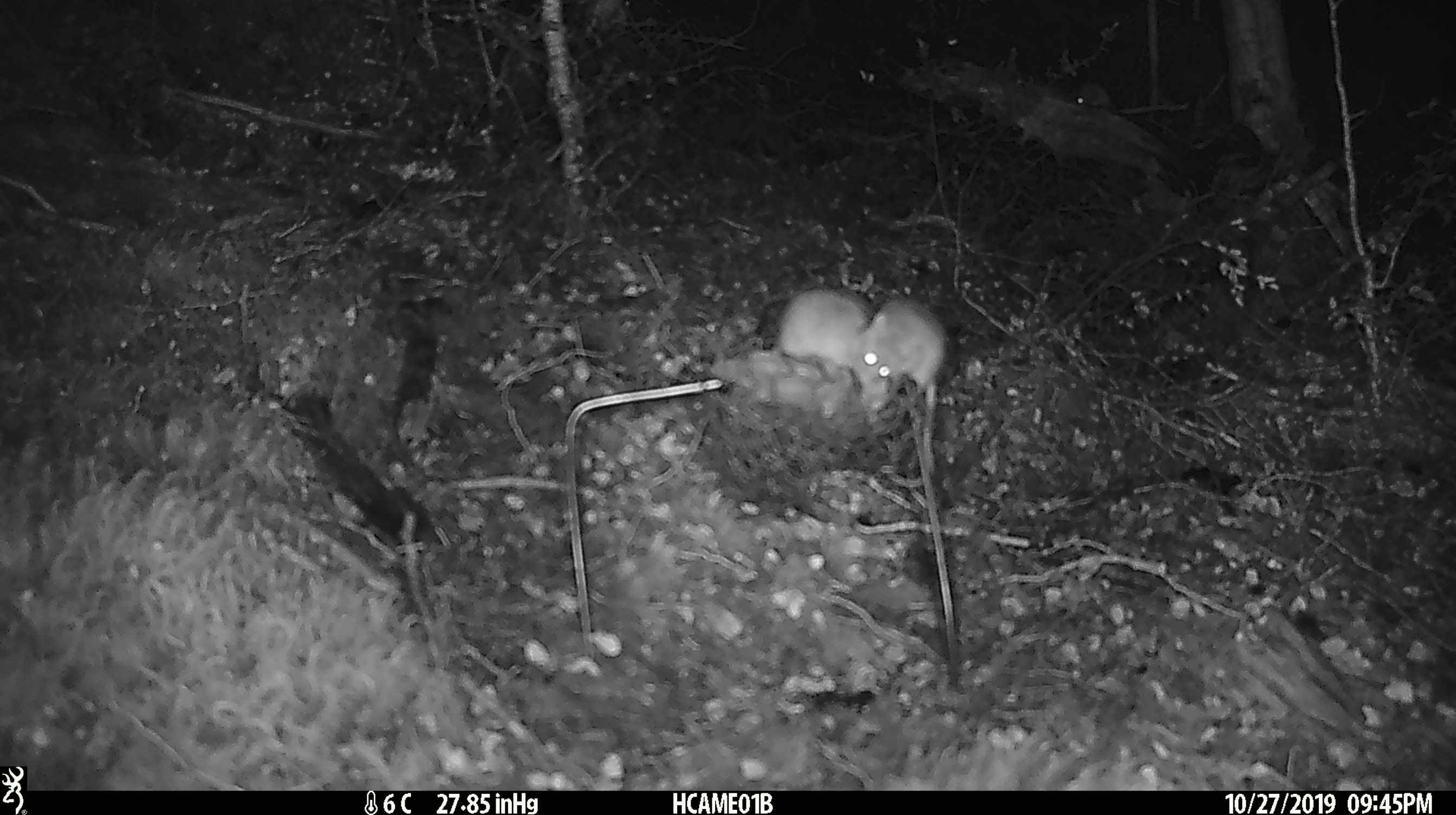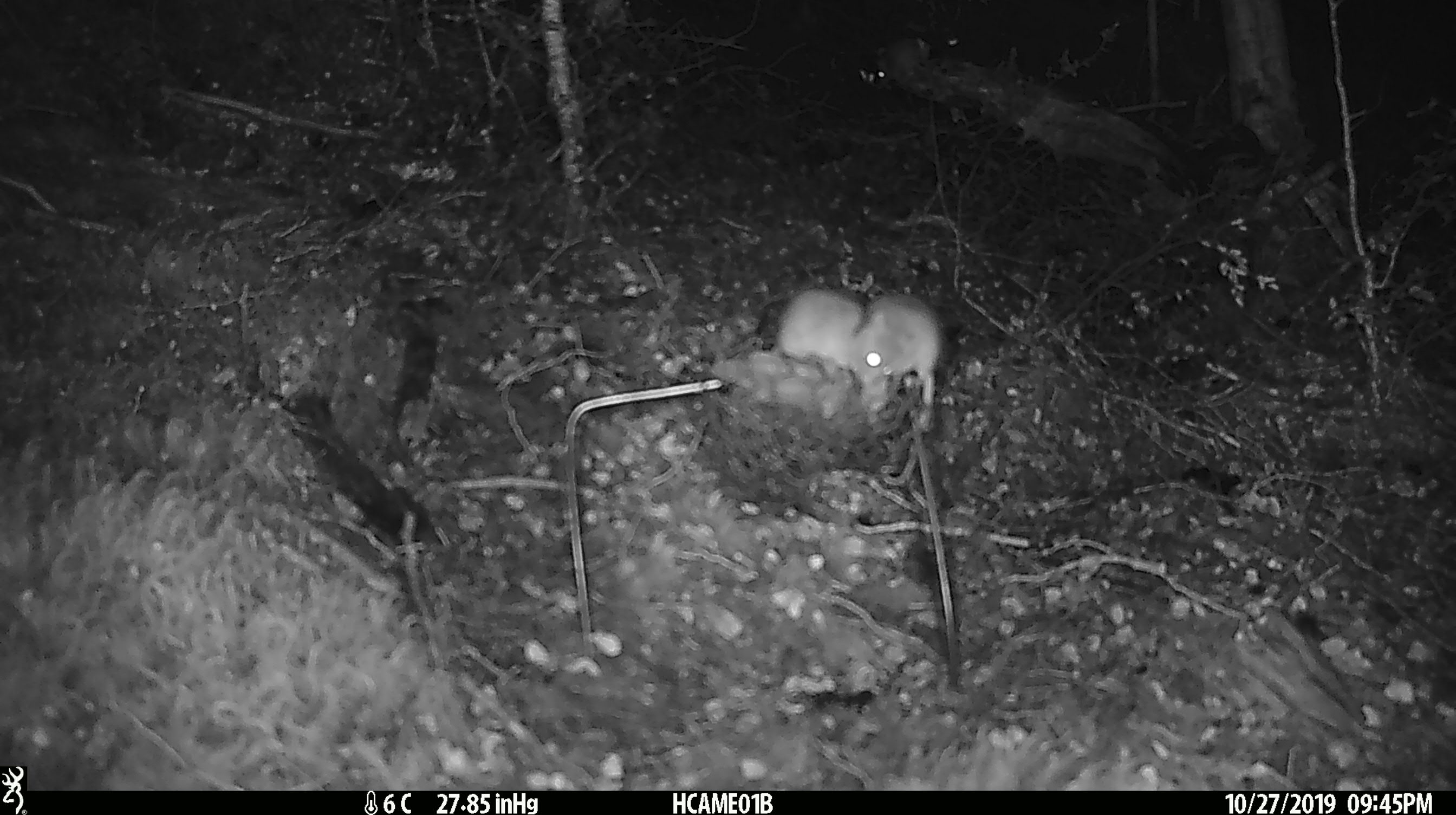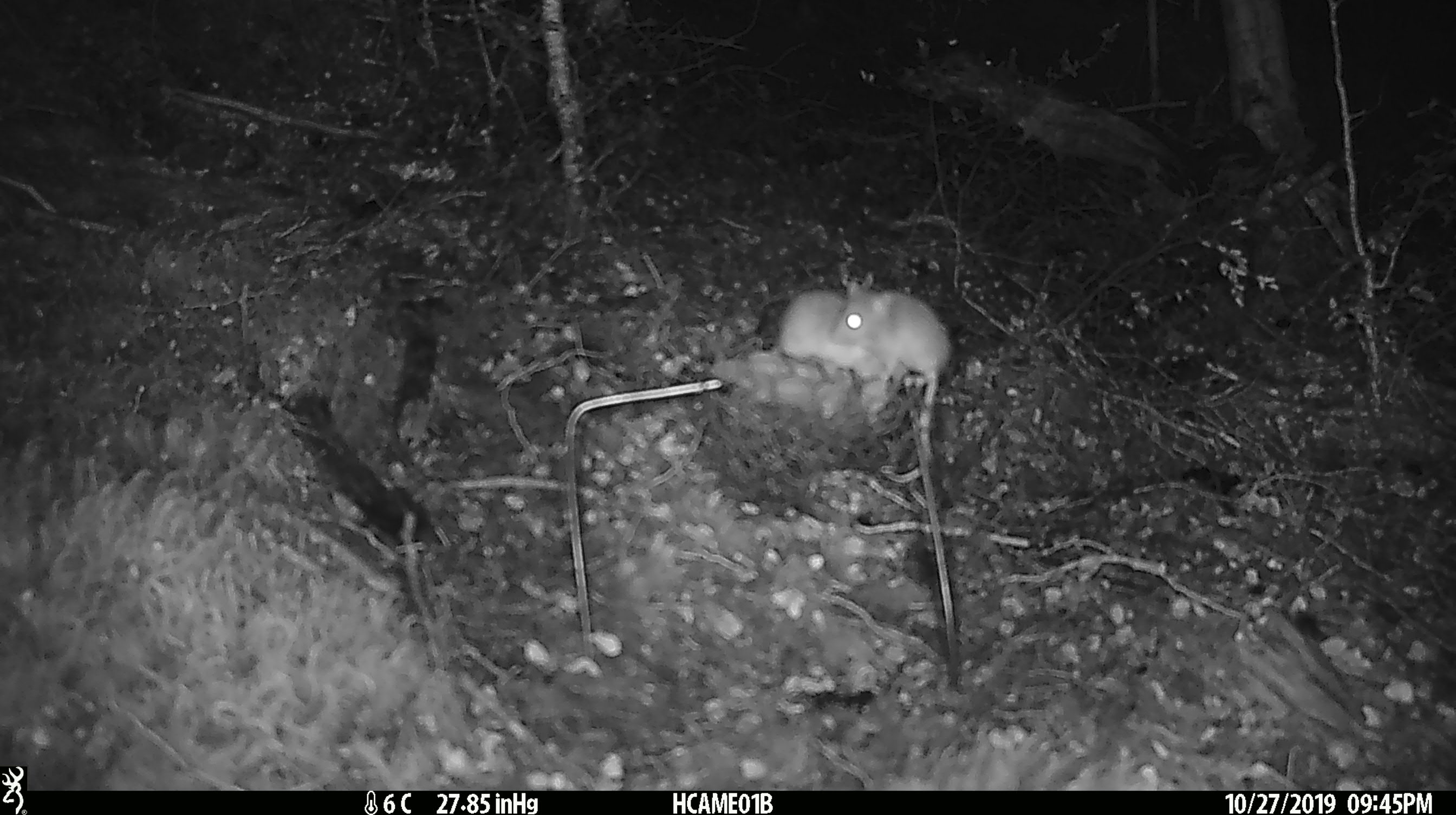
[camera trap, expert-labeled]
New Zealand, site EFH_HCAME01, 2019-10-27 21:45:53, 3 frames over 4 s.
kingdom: Animalia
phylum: Chordata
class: Mammalia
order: Rodentia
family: Muridae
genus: Mus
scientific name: Mus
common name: mouse